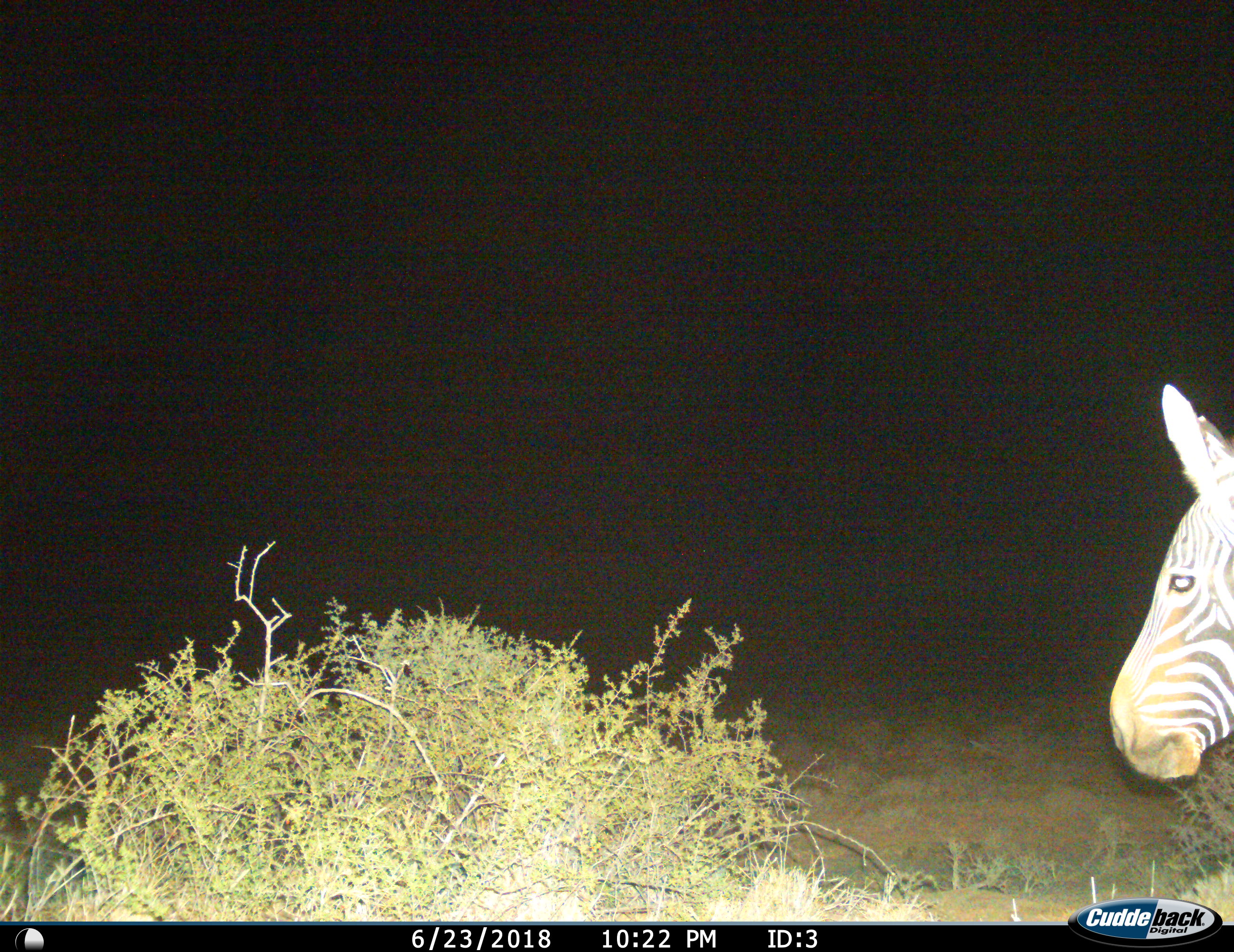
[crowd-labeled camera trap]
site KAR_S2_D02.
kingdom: Animalia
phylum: Chordata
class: Mammalia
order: Perissodactyla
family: Equidae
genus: Equus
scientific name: Equus zebra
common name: mountain zebra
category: zebramountain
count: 1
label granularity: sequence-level